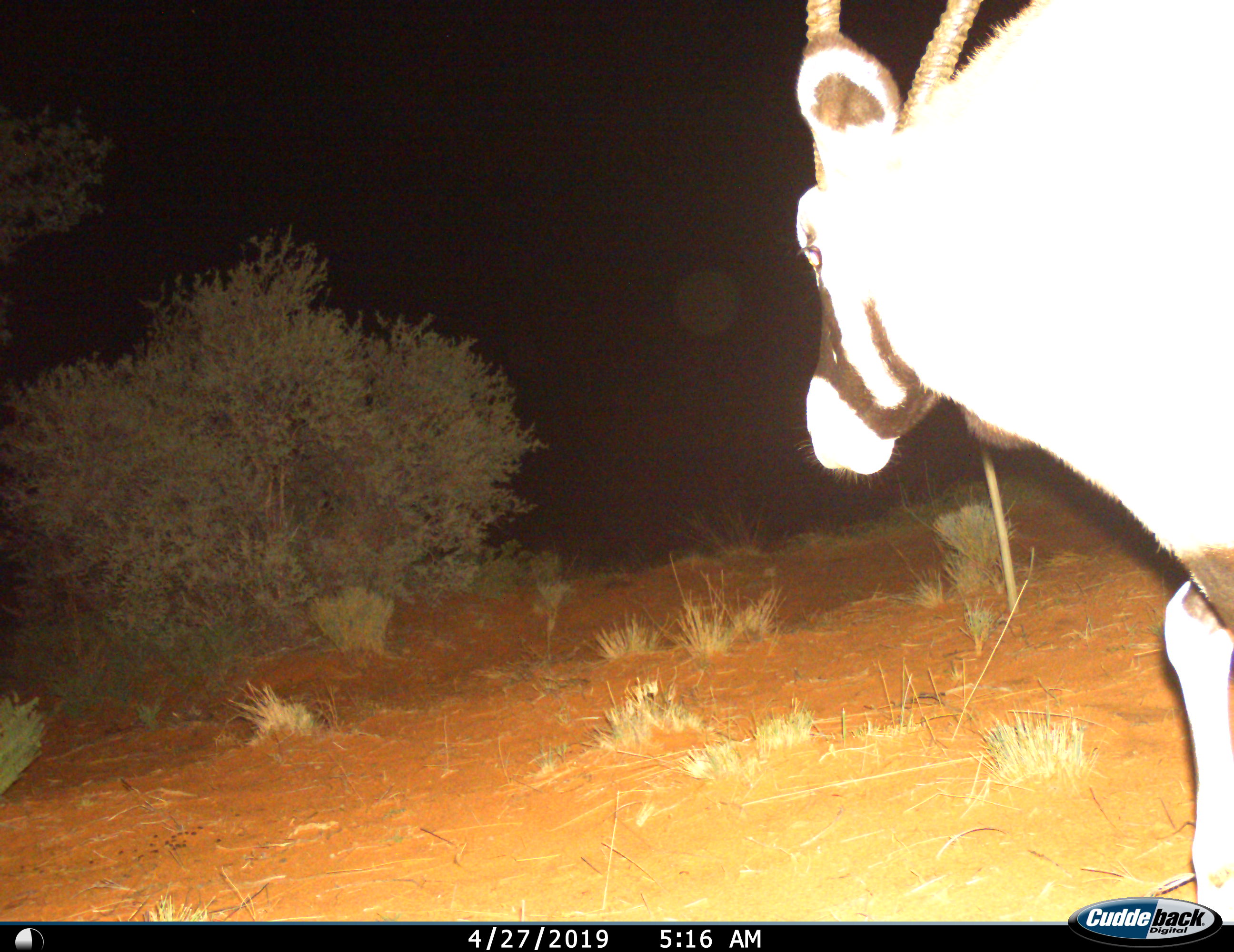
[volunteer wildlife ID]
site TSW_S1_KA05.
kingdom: Animalia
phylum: Chordata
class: Mammalia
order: Artiodactyla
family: Bovidae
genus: Oryx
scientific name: Oryx gazella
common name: gemsbok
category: oryx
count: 1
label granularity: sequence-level